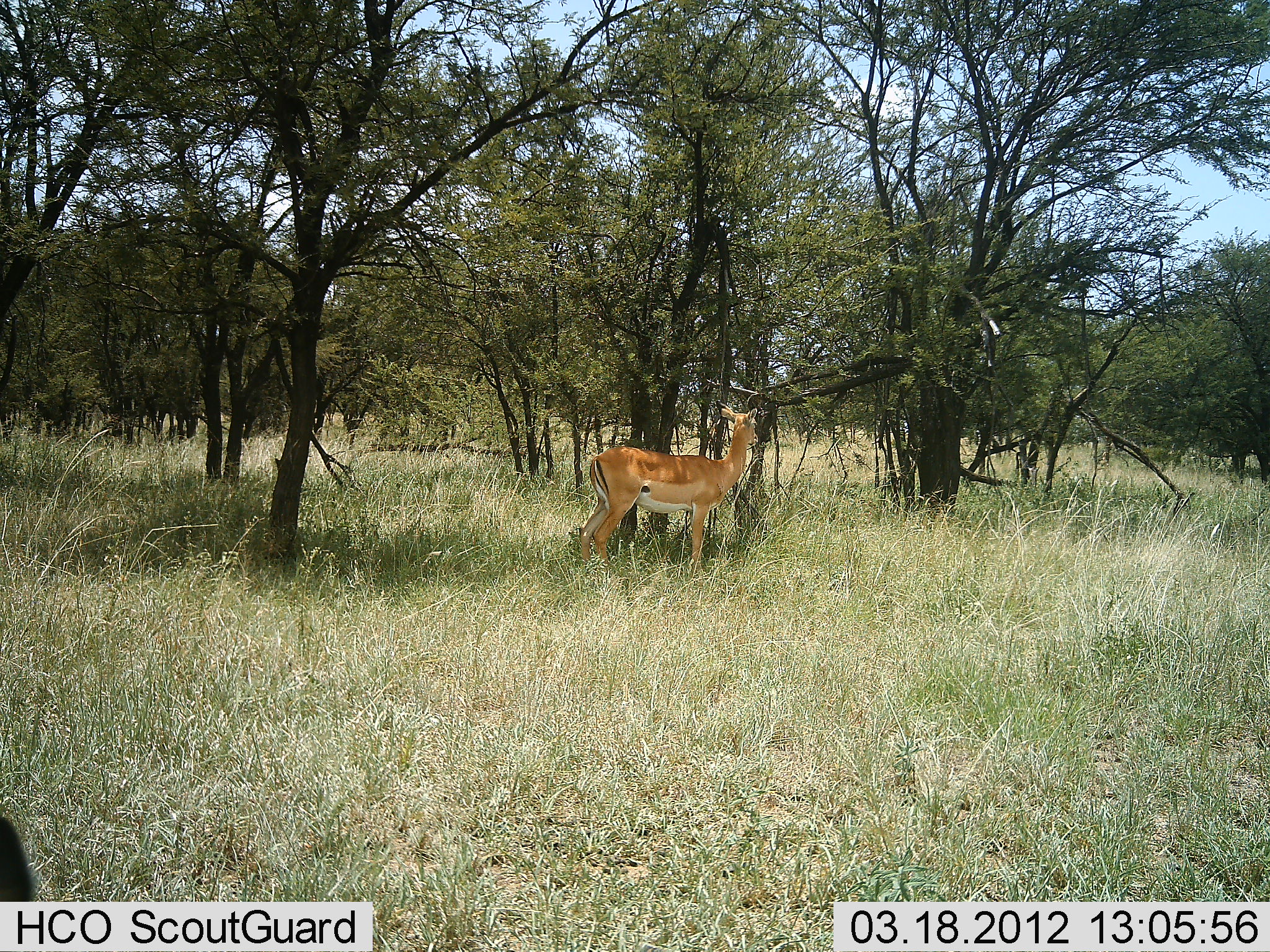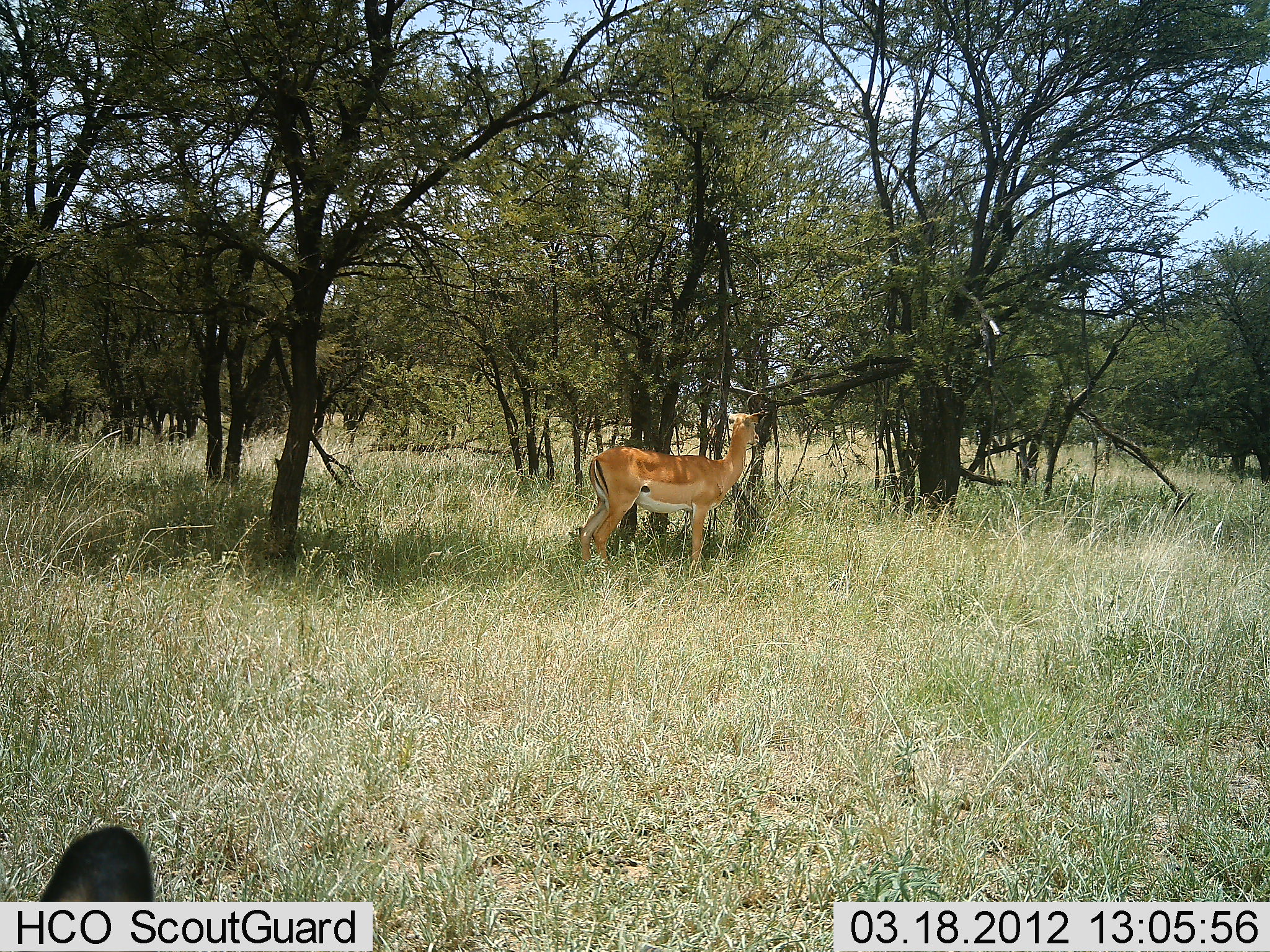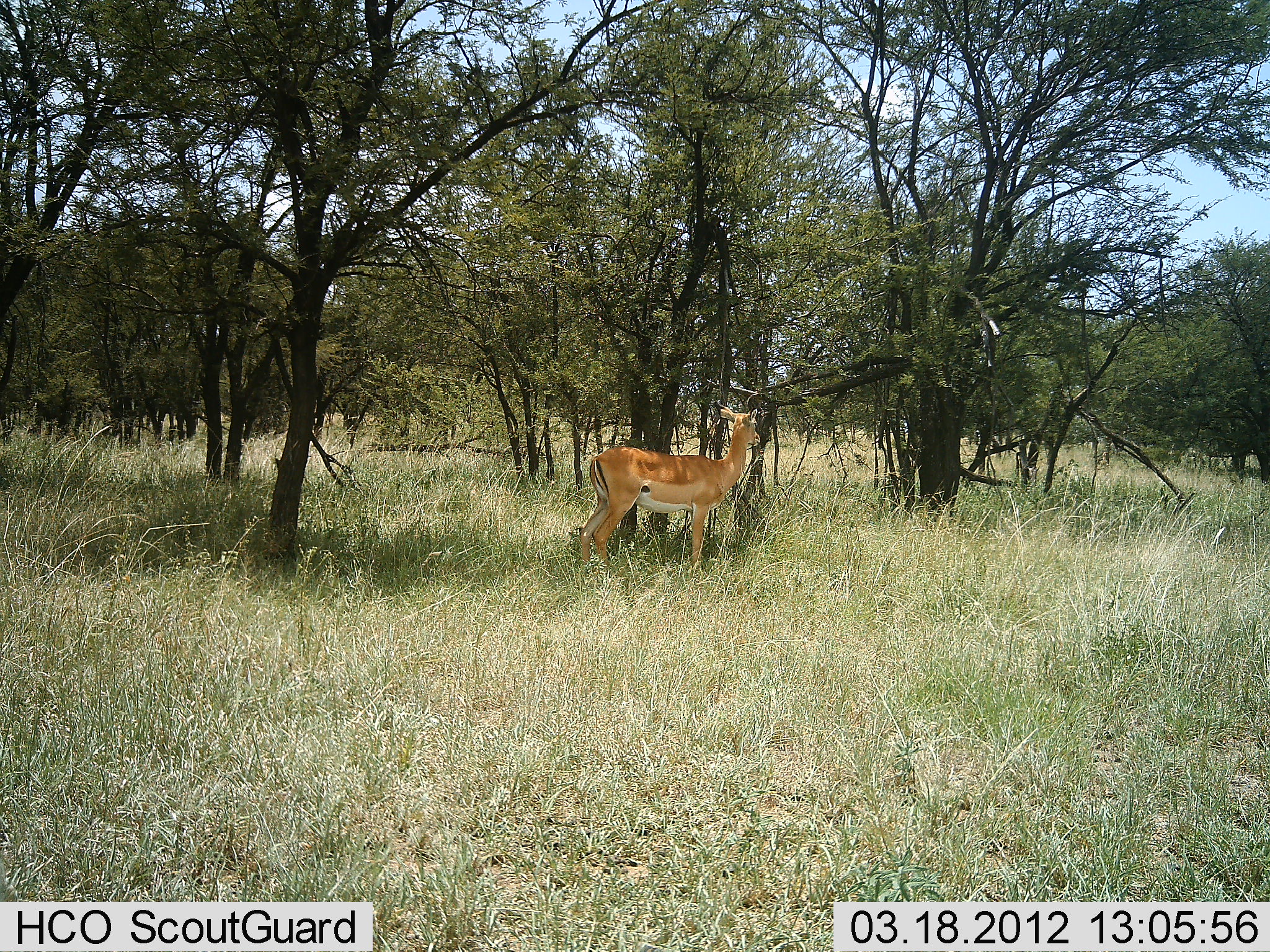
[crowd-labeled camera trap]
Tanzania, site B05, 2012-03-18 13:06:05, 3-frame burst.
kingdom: Animalia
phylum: Chordata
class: Mammalia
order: Artiodactyla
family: Bovidae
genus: Aepyceros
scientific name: Aepyceros melampus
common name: impala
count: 2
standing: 100%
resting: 33%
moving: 0%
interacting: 0%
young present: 0%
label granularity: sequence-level